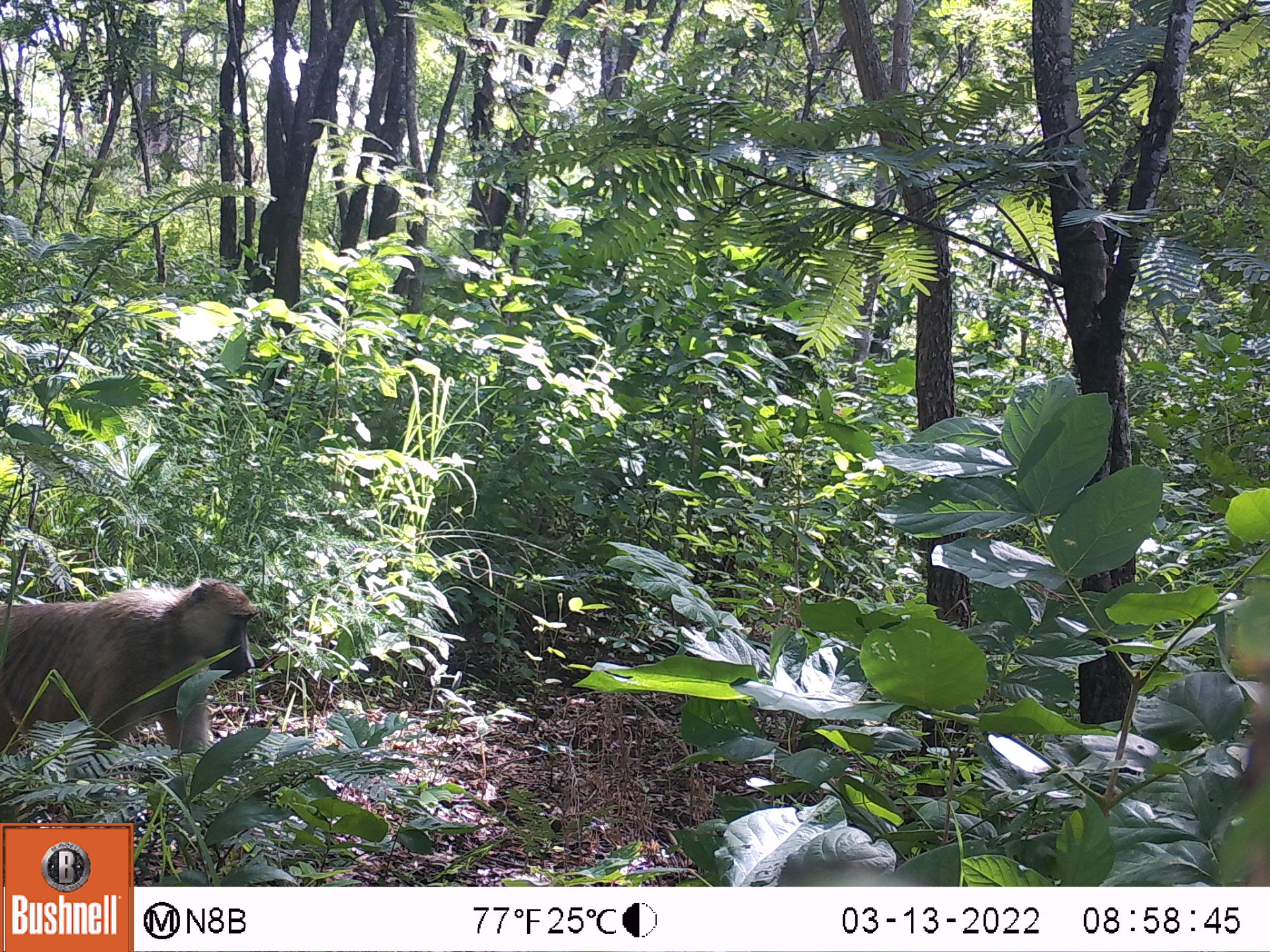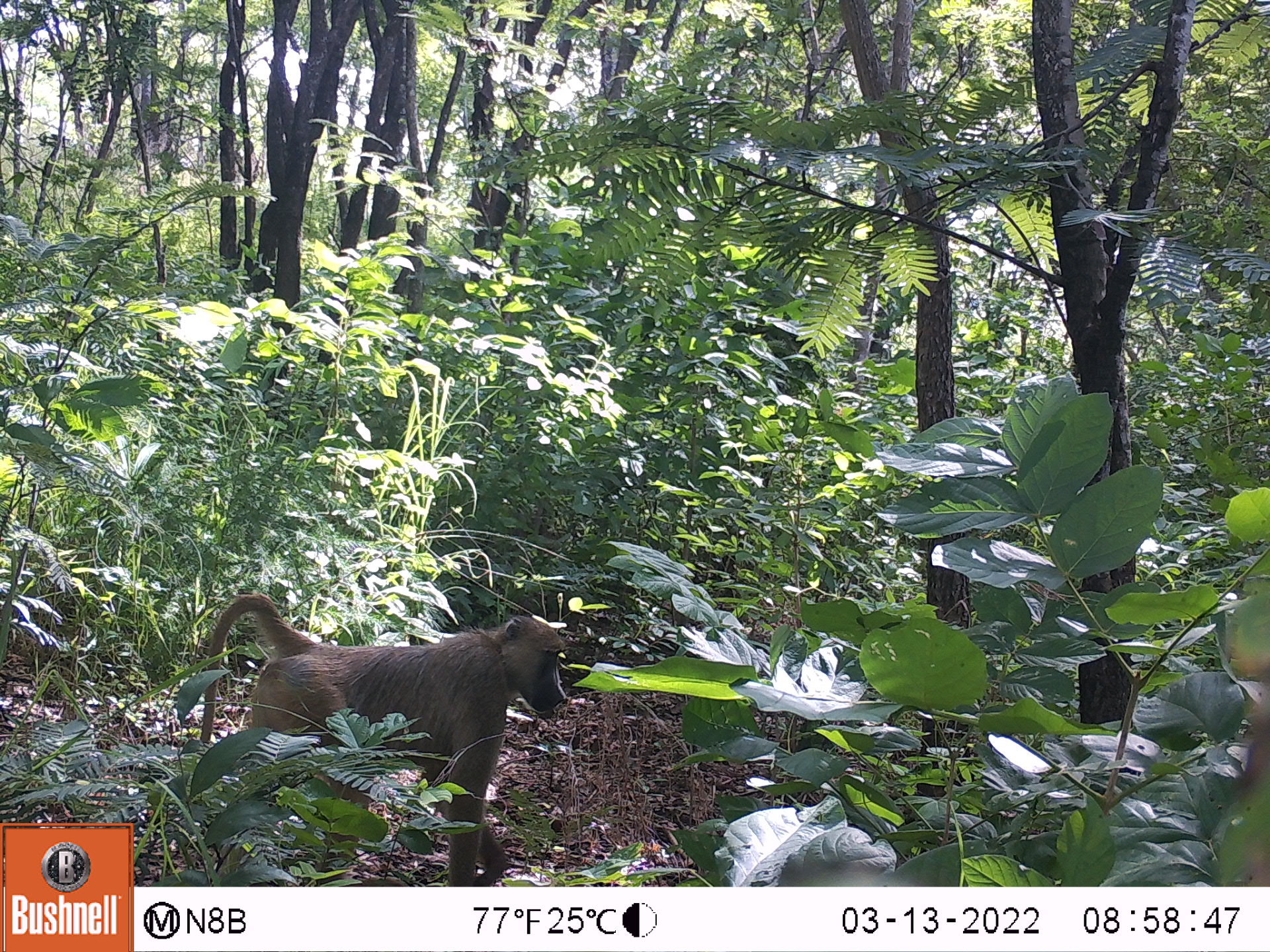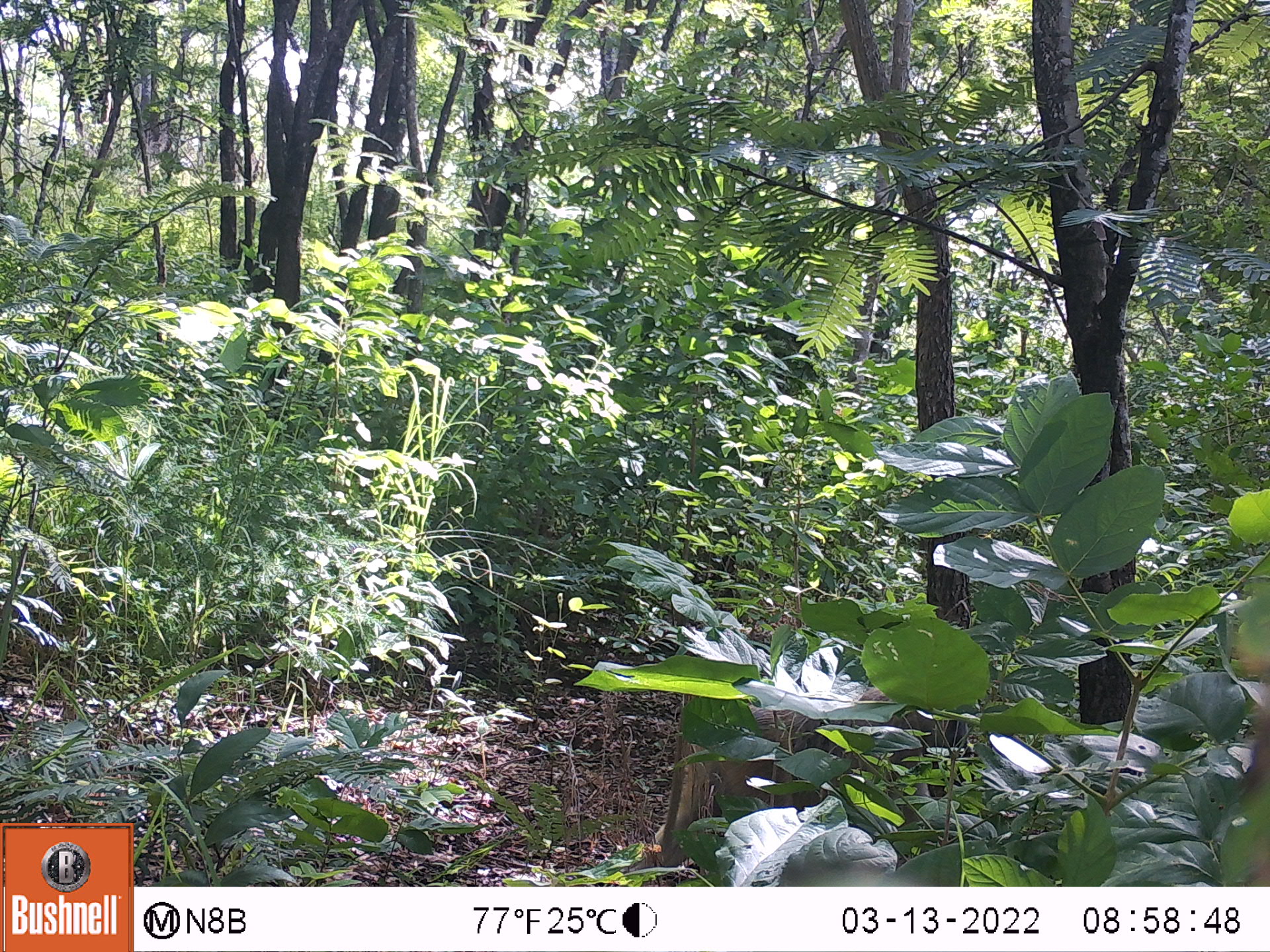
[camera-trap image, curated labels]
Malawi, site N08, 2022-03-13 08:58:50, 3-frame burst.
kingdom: Animalia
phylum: Chordata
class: Mammalia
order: Primates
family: Cercopithecidae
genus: Papio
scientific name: Papio cynocephalus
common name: yellow baboon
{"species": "yellow baboon (Papio cynocephalus)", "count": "1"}